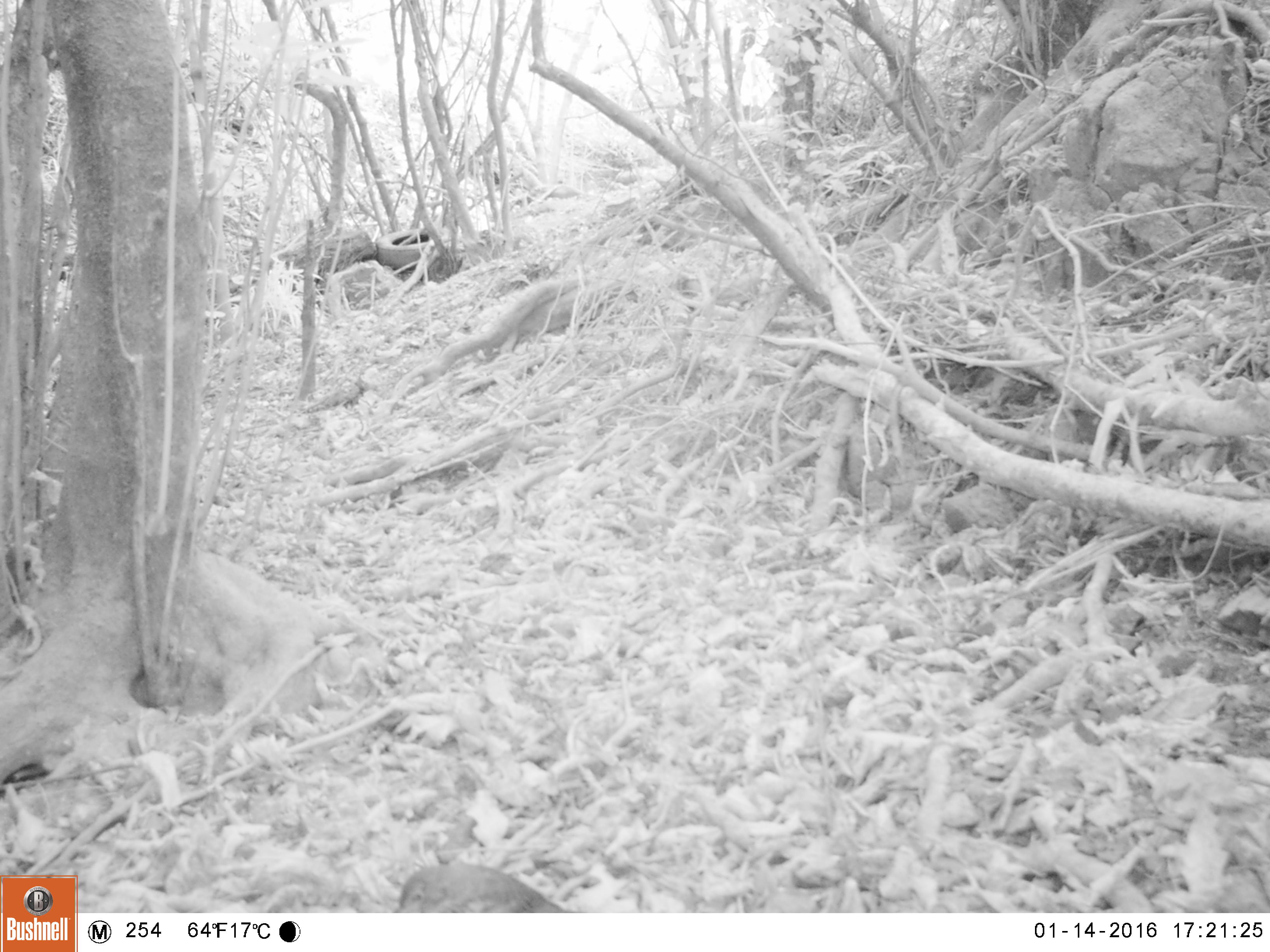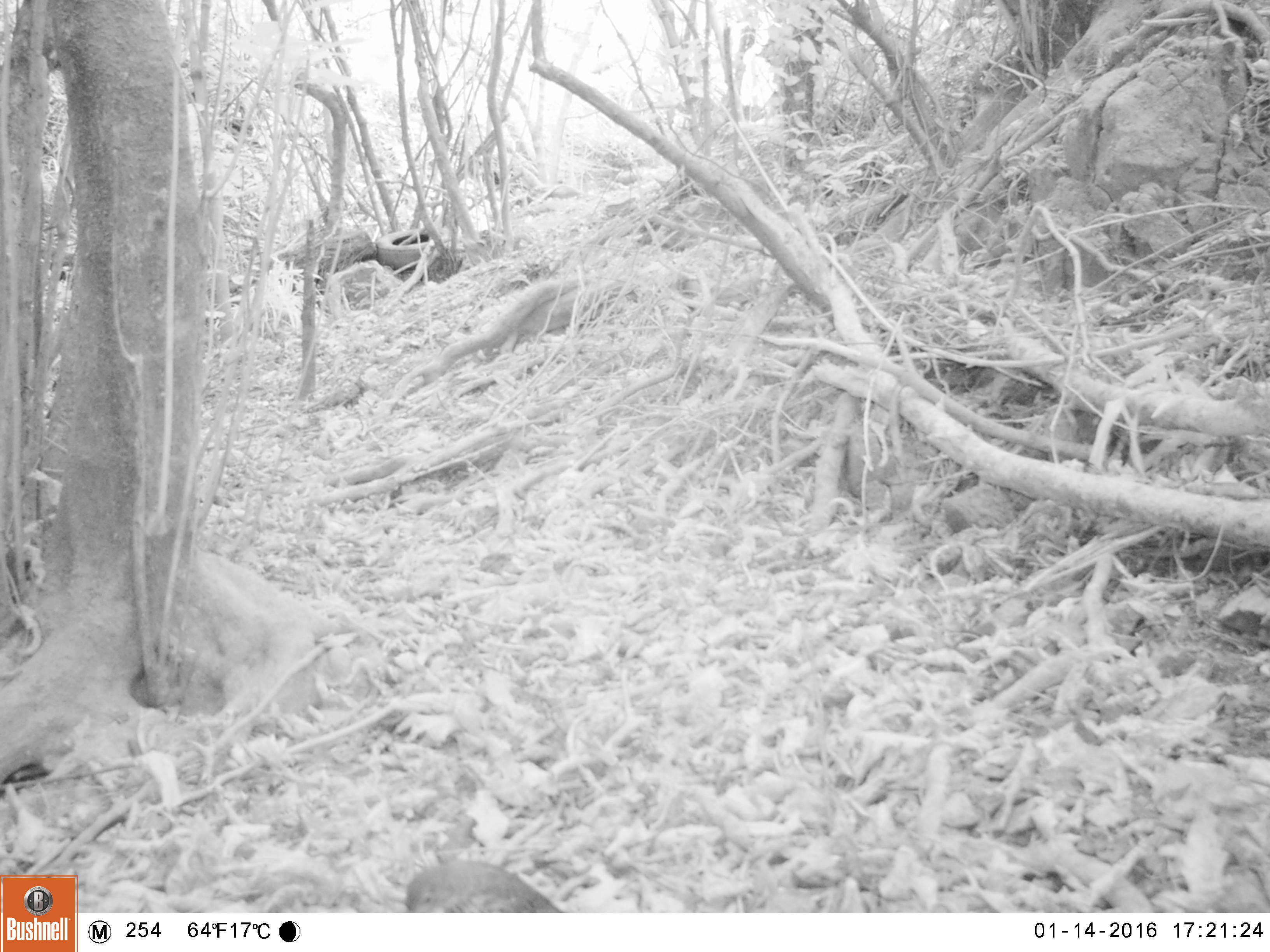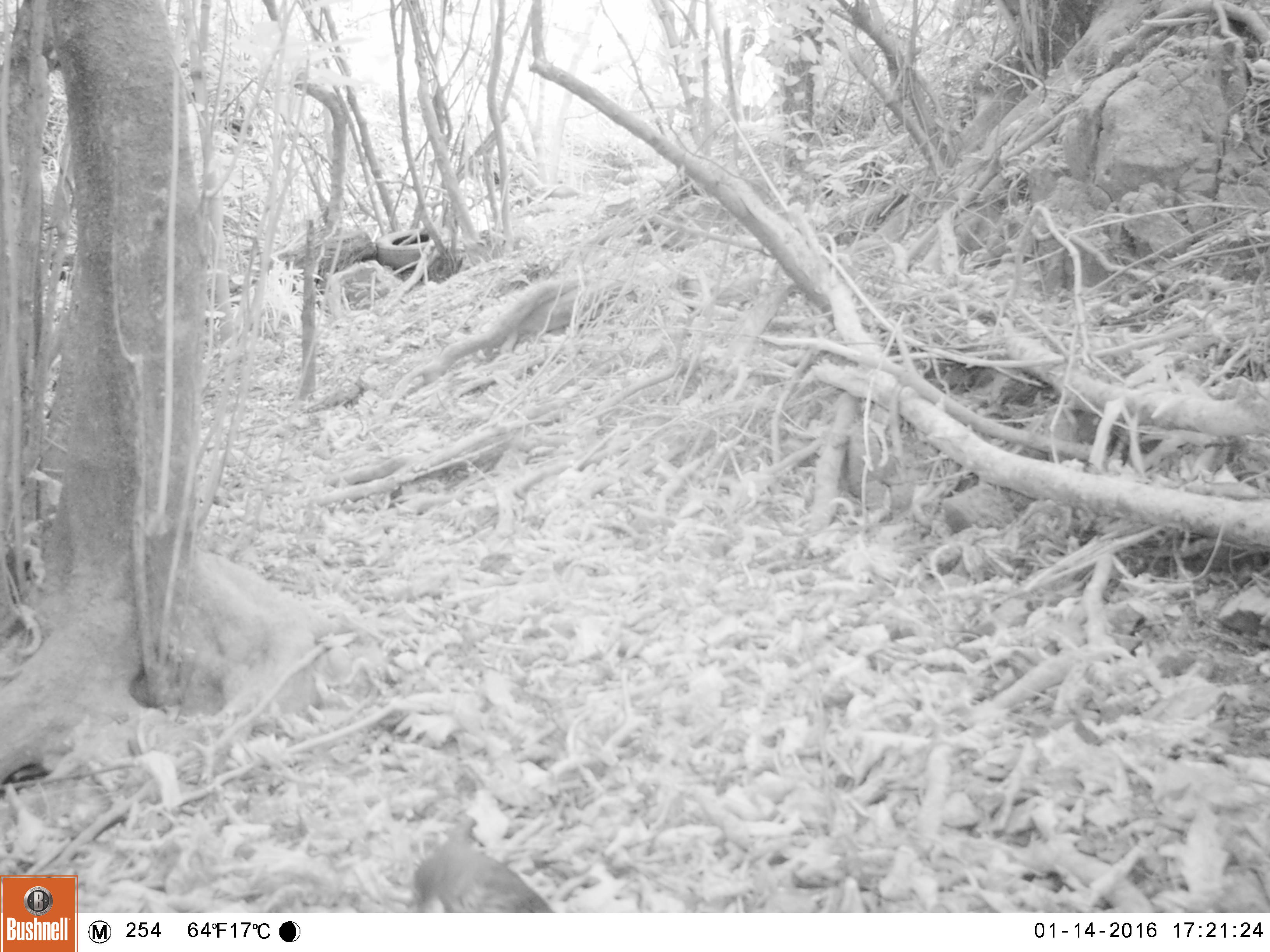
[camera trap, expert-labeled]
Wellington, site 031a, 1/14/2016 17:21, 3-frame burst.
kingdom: Animalia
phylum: Chordata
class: Aves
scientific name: Aves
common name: bird